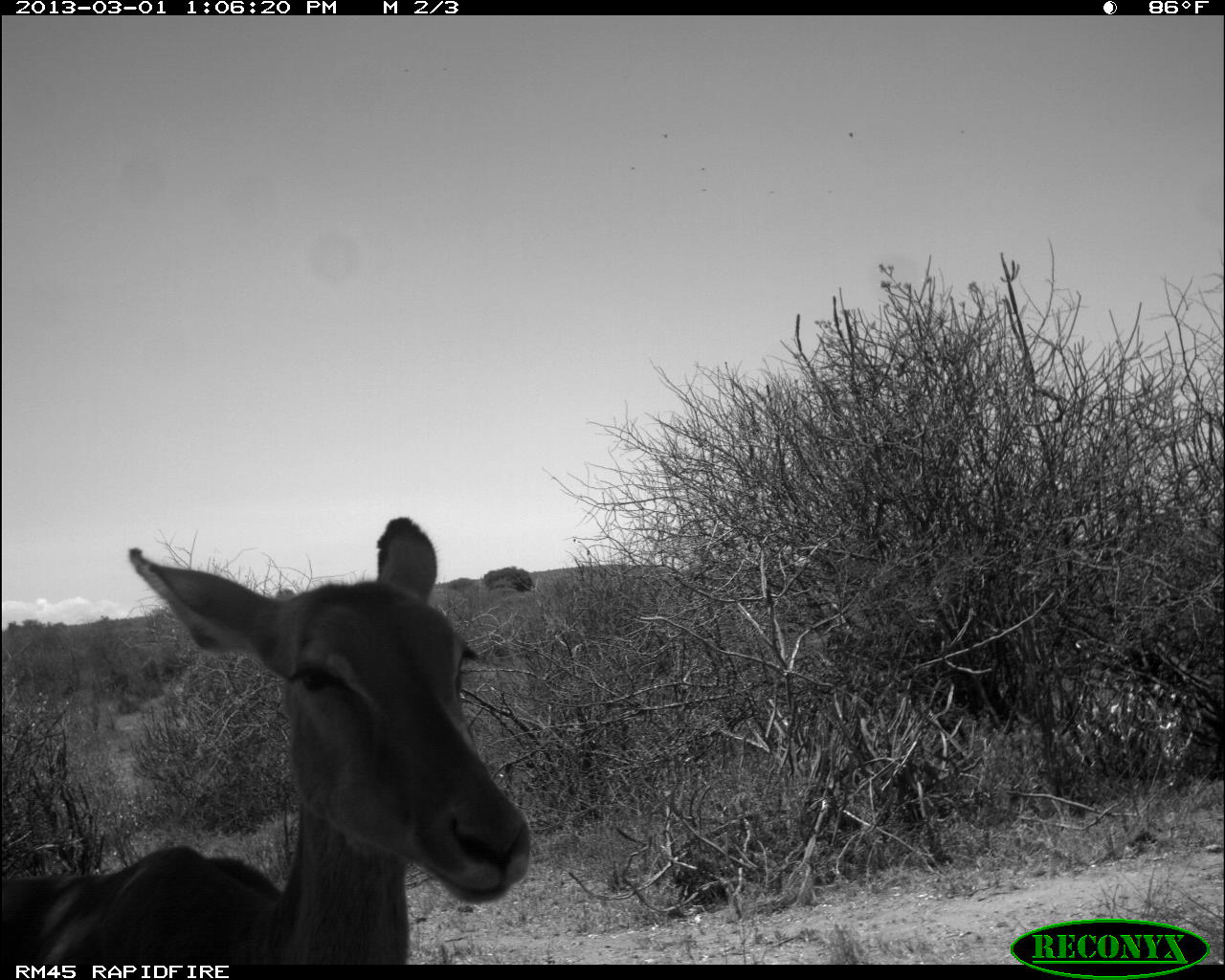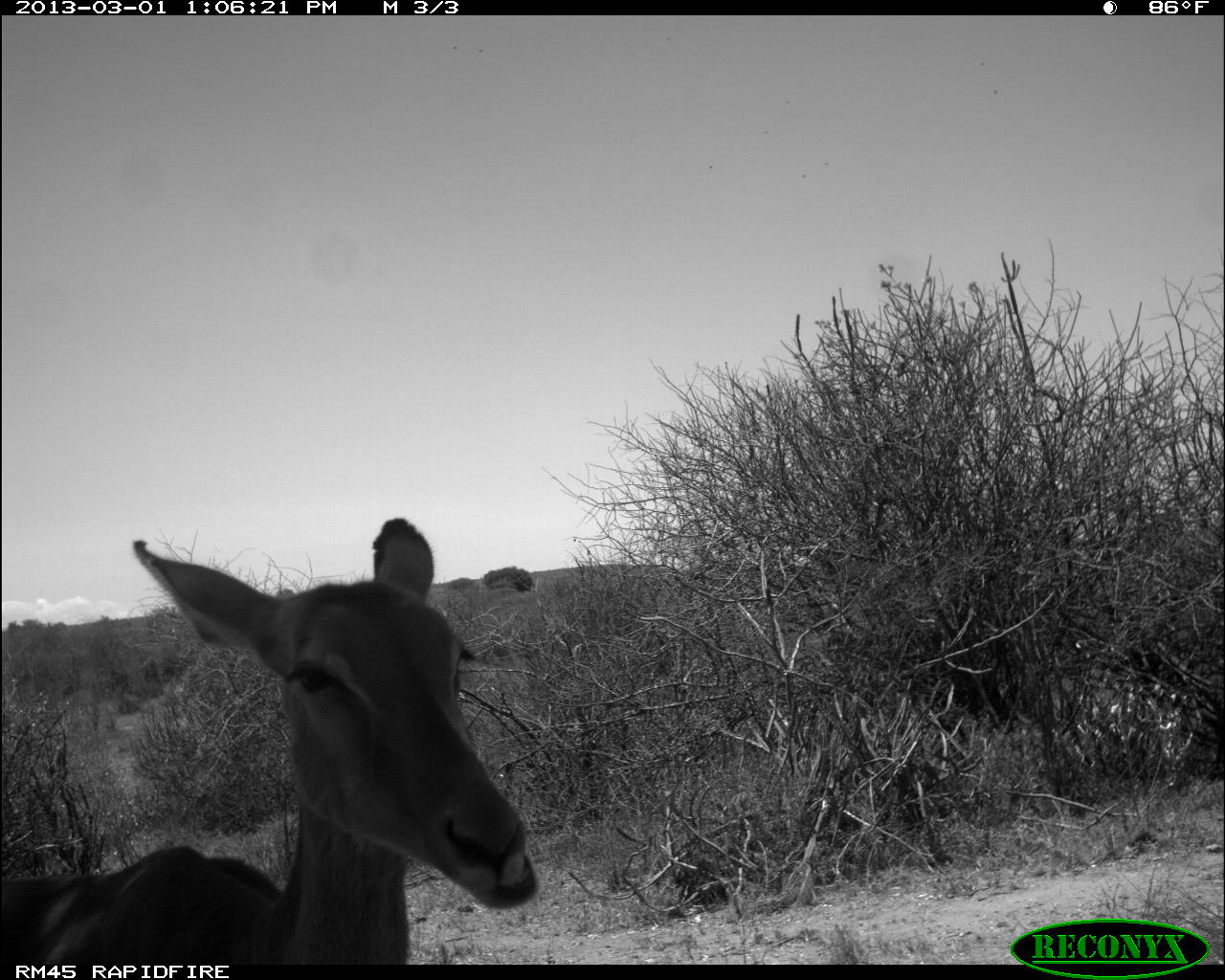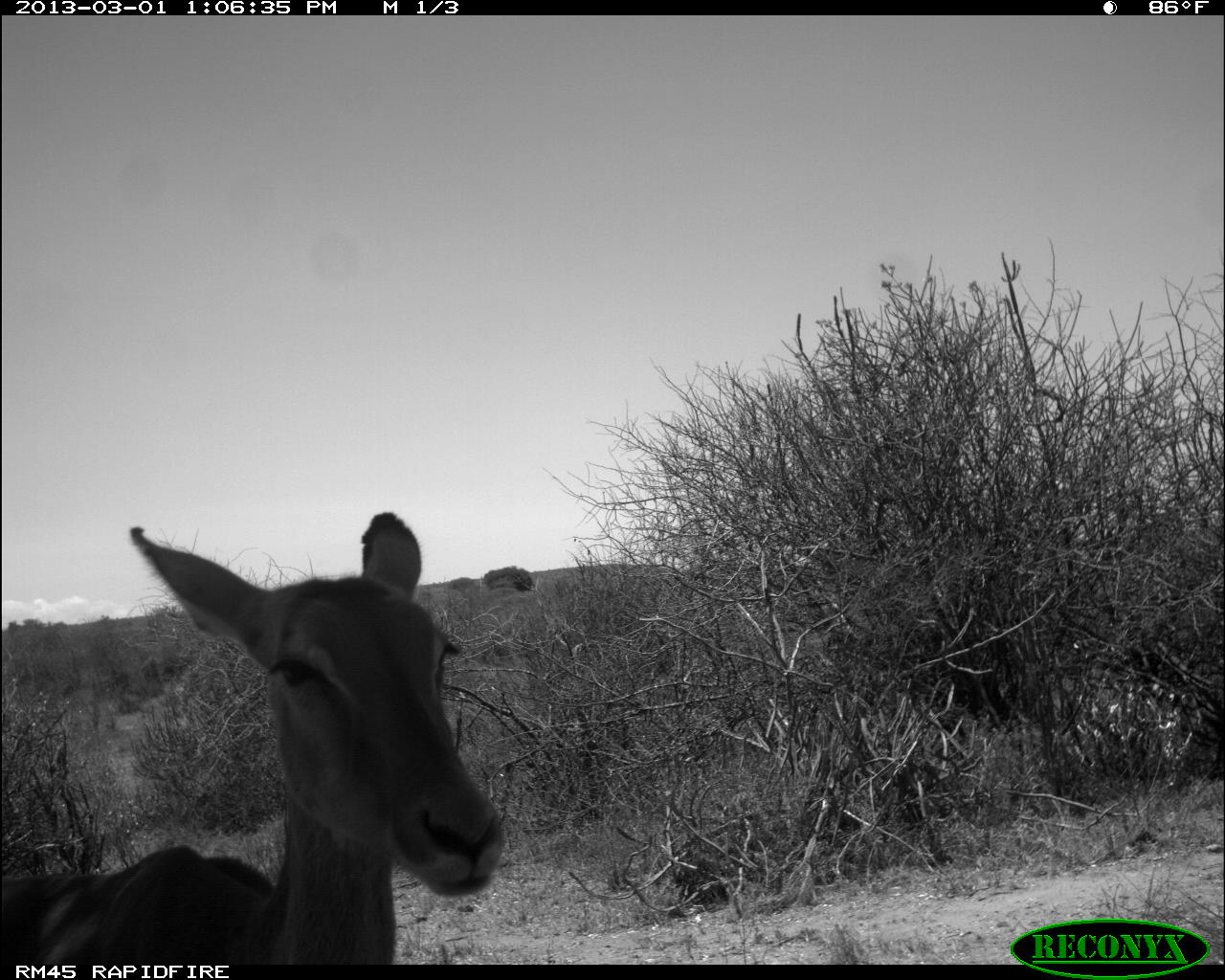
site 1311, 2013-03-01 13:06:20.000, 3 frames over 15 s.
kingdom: Animalia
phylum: Chordata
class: Mammalia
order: Artiodactyla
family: Bovidae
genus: Aepyceros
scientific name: Aepyceros melampus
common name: impala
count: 1